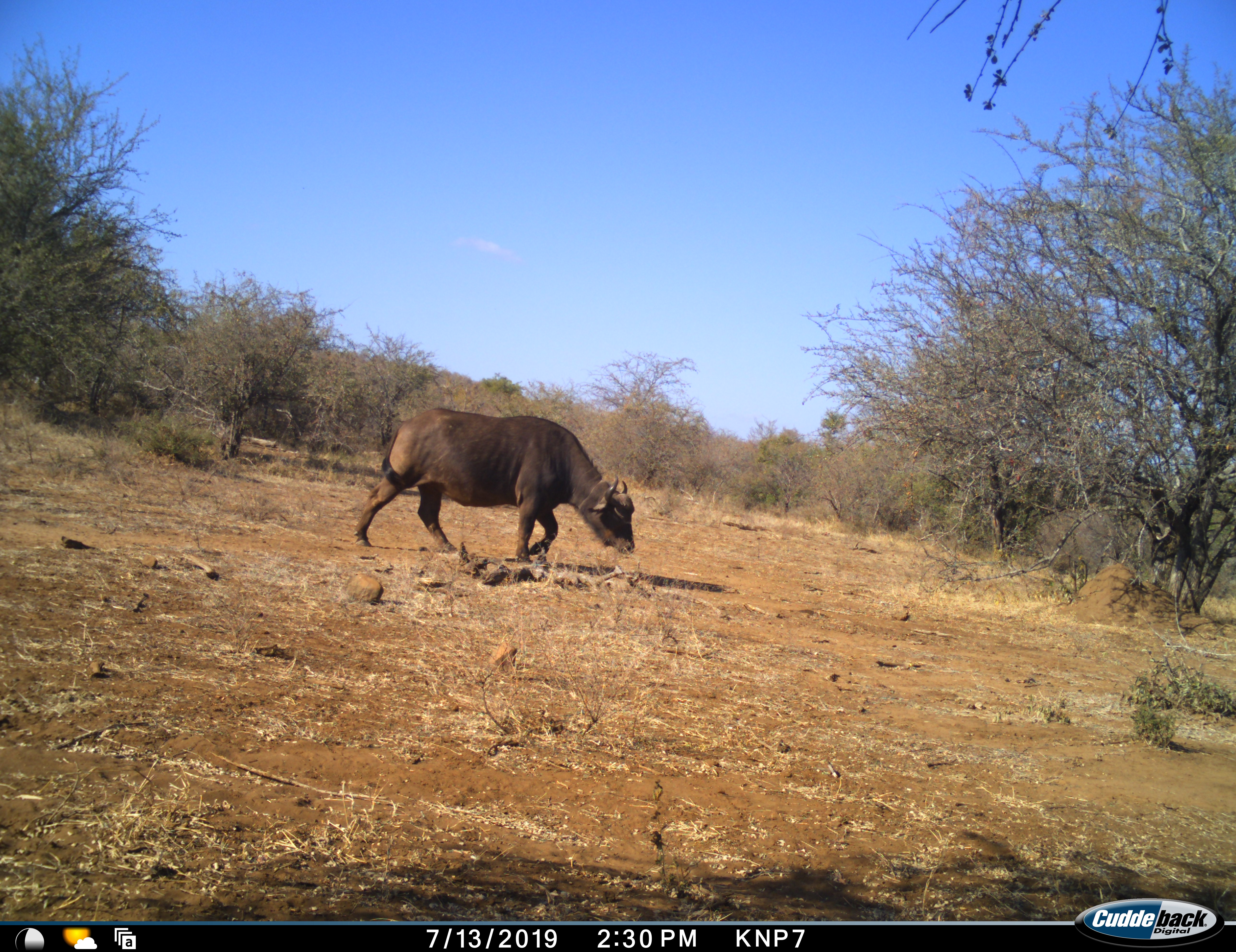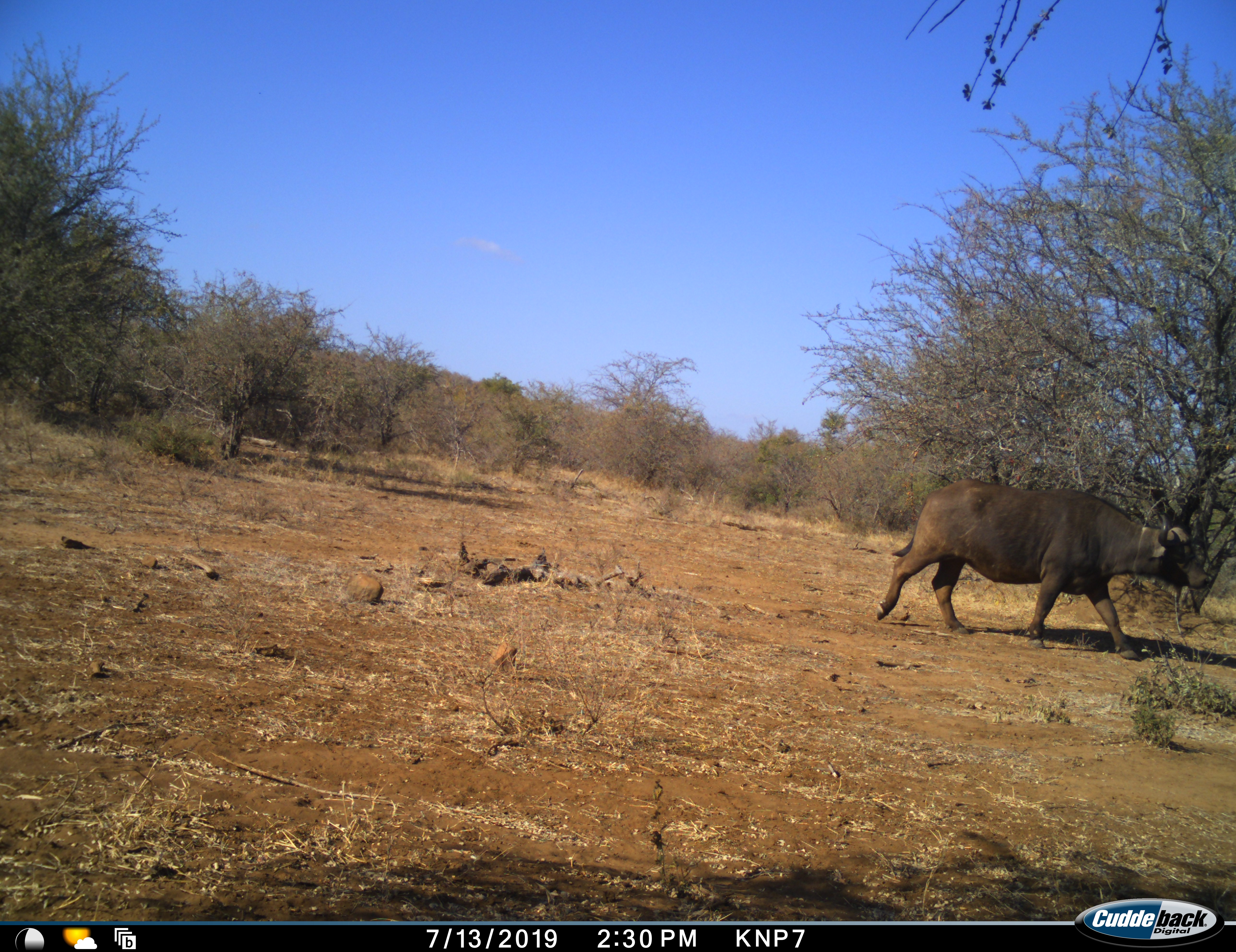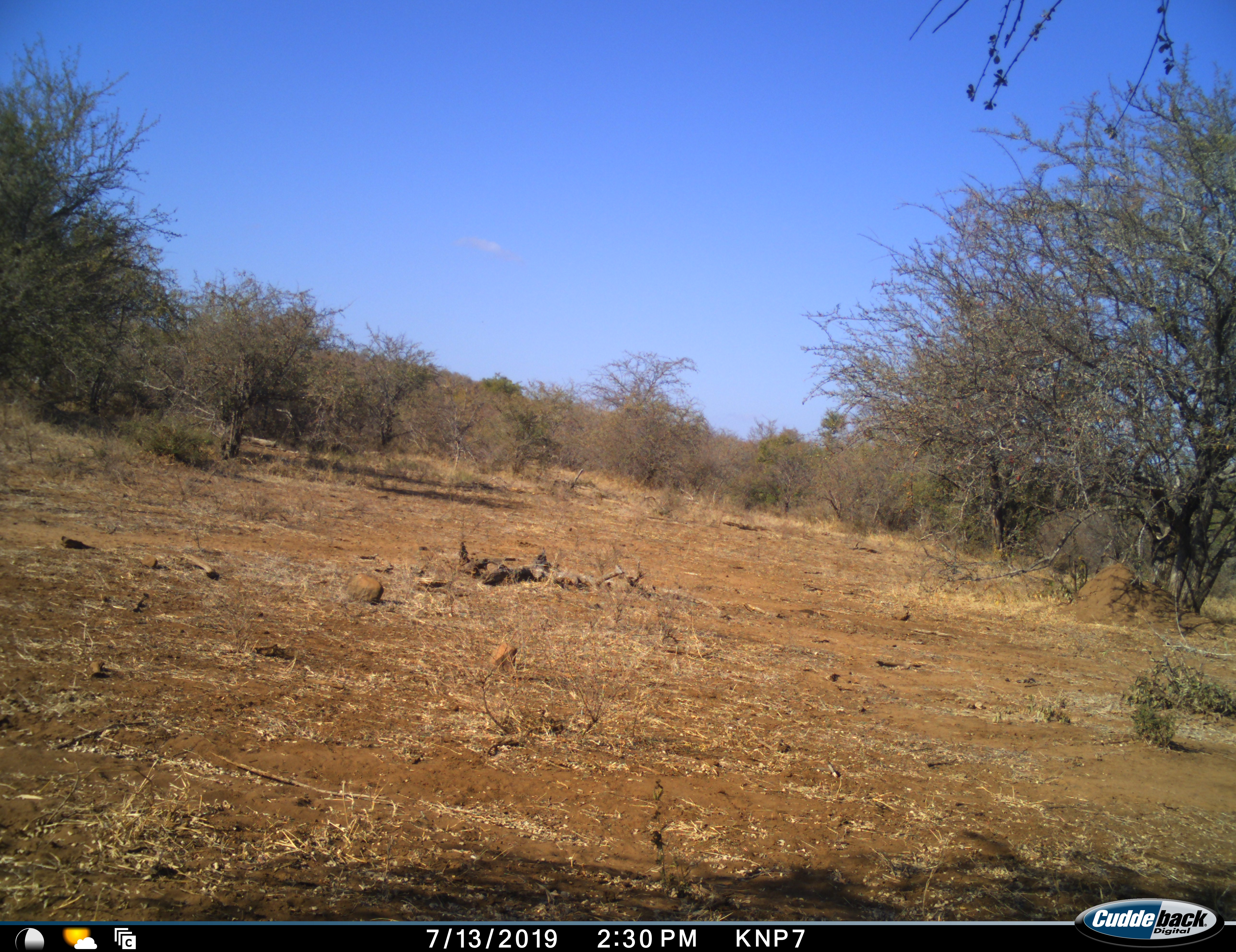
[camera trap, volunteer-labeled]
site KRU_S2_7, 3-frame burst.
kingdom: Animalia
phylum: Chordata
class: Mammalia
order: Artiodactyla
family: Bovidae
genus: Syncerus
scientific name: Syncerus caffer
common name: african buffalo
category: buffalo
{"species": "buffalo (african buffalo) (Syncerus caffer)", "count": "1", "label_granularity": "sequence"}